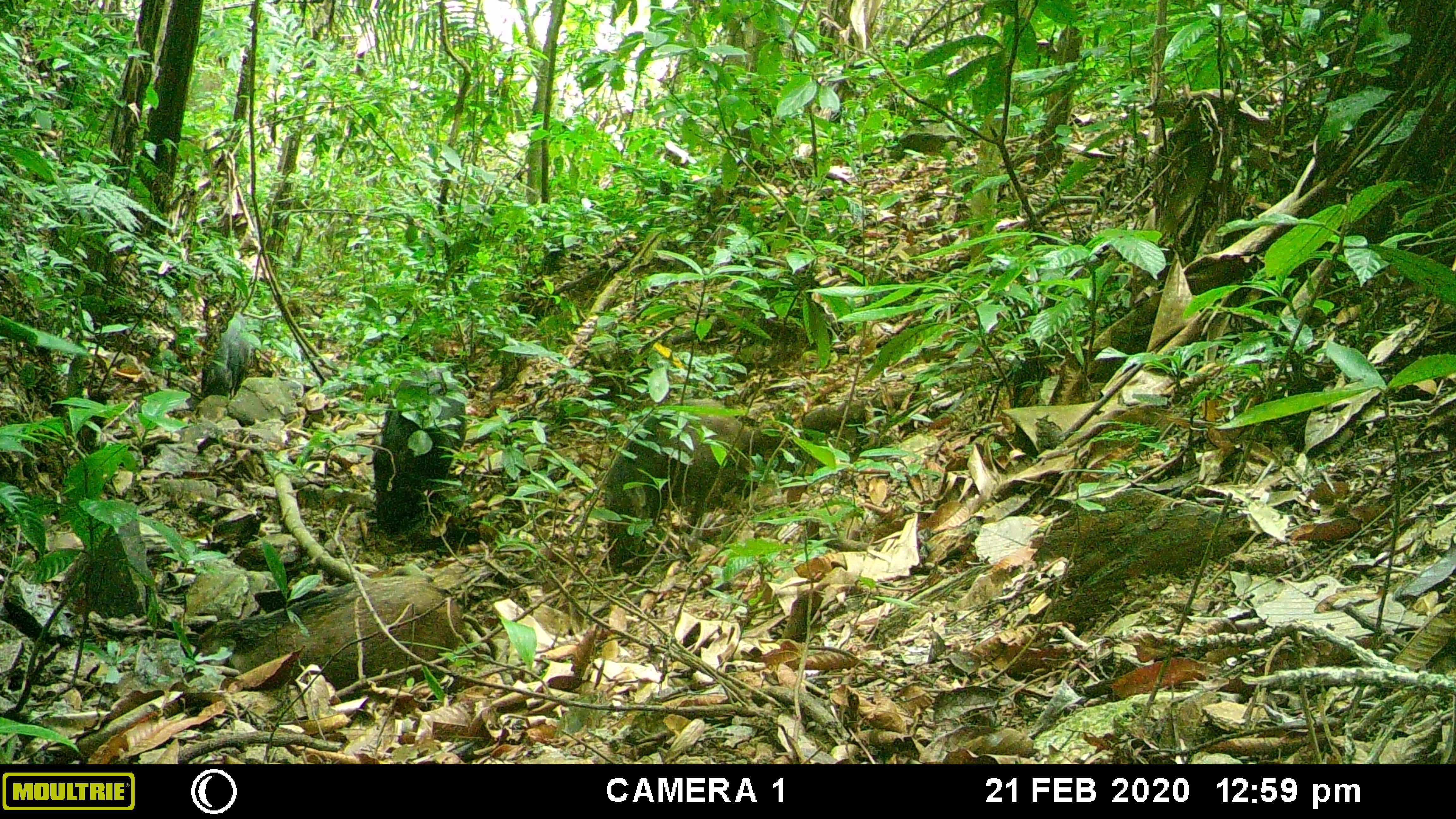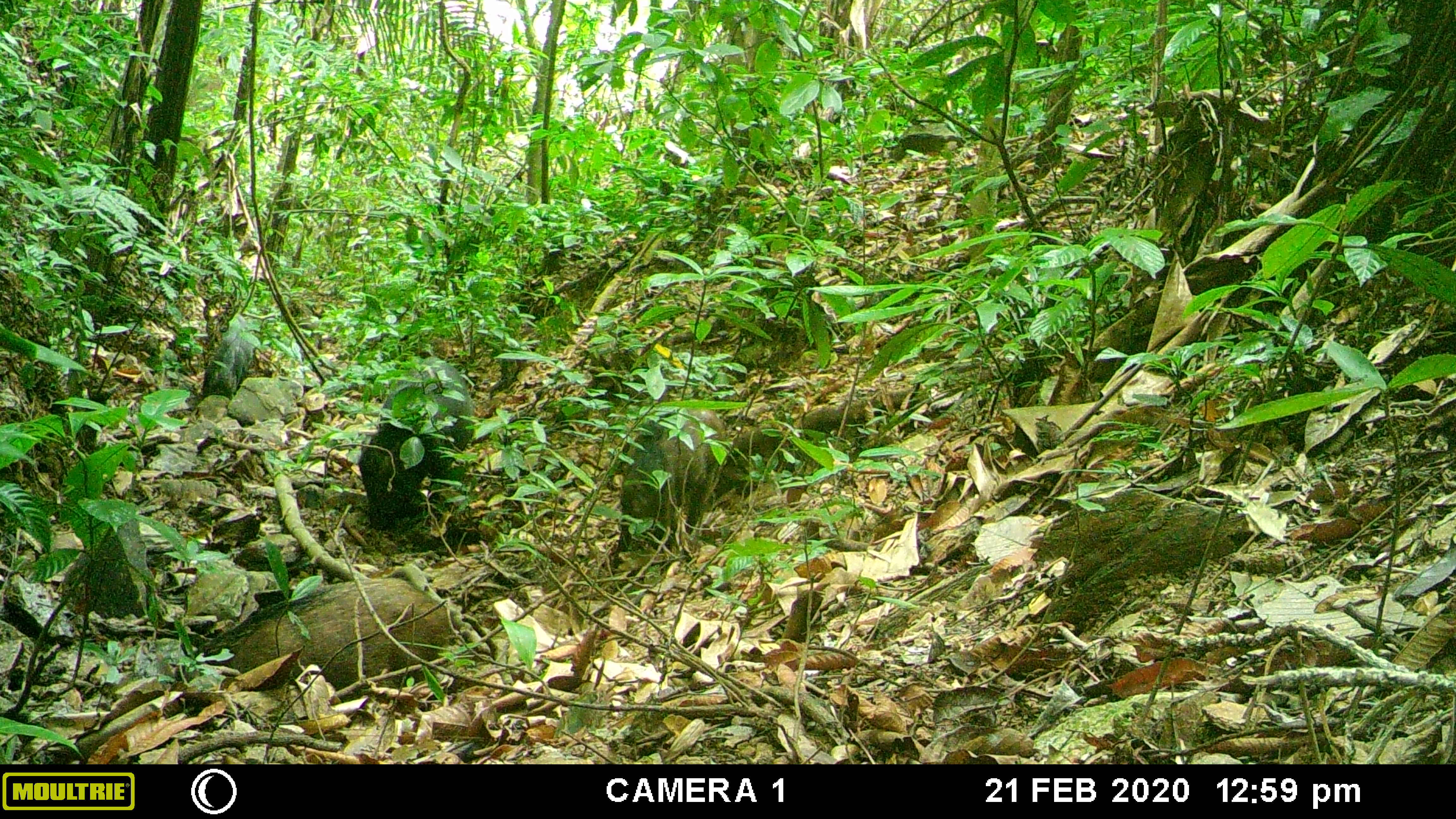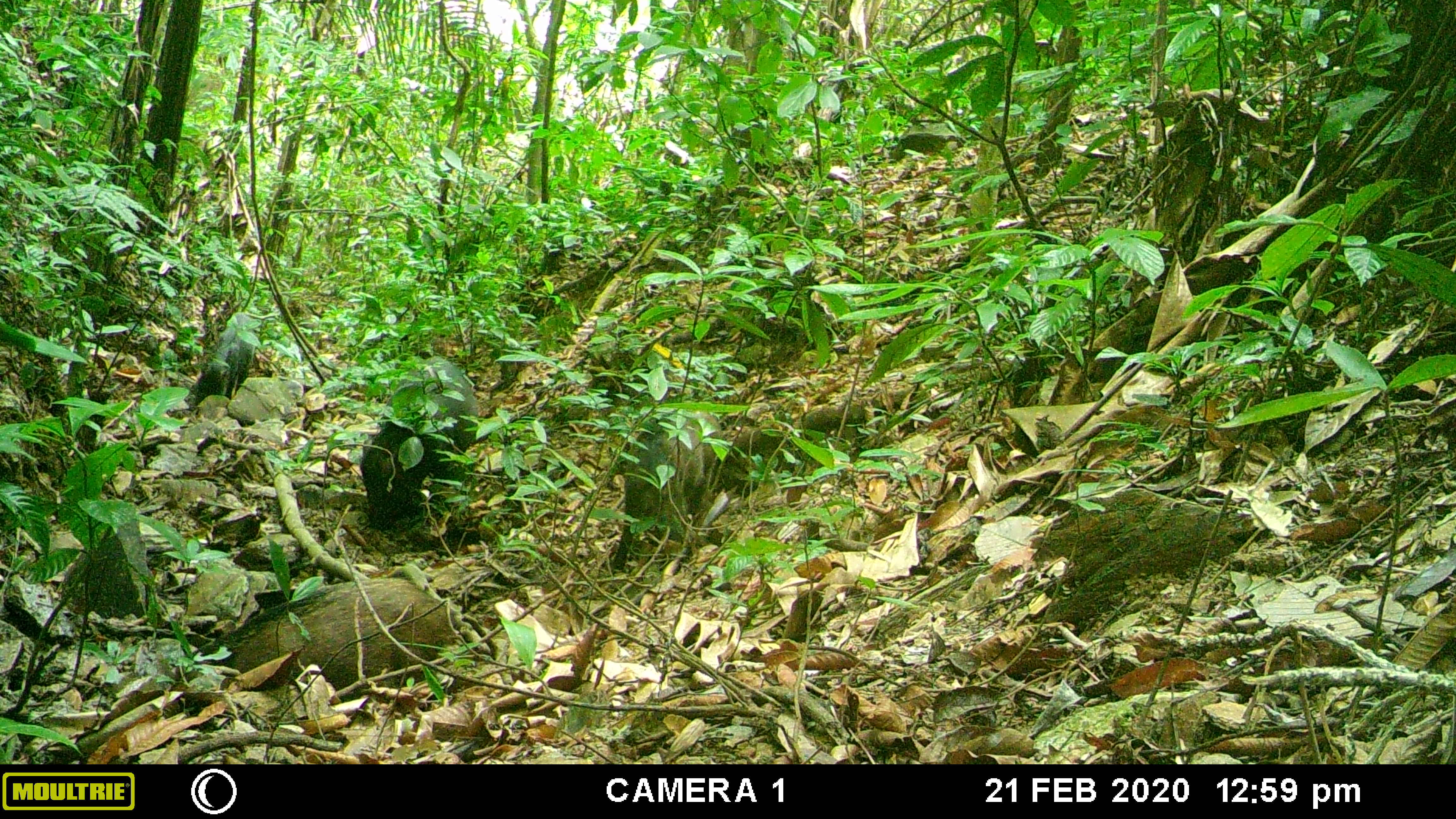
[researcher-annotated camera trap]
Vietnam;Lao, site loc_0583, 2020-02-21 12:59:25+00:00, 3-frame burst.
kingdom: Animalia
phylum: Chordata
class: Mammalia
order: Artiodactyla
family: Suidae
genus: Sus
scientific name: Sus scrofa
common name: eurasian wild pig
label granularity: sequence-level